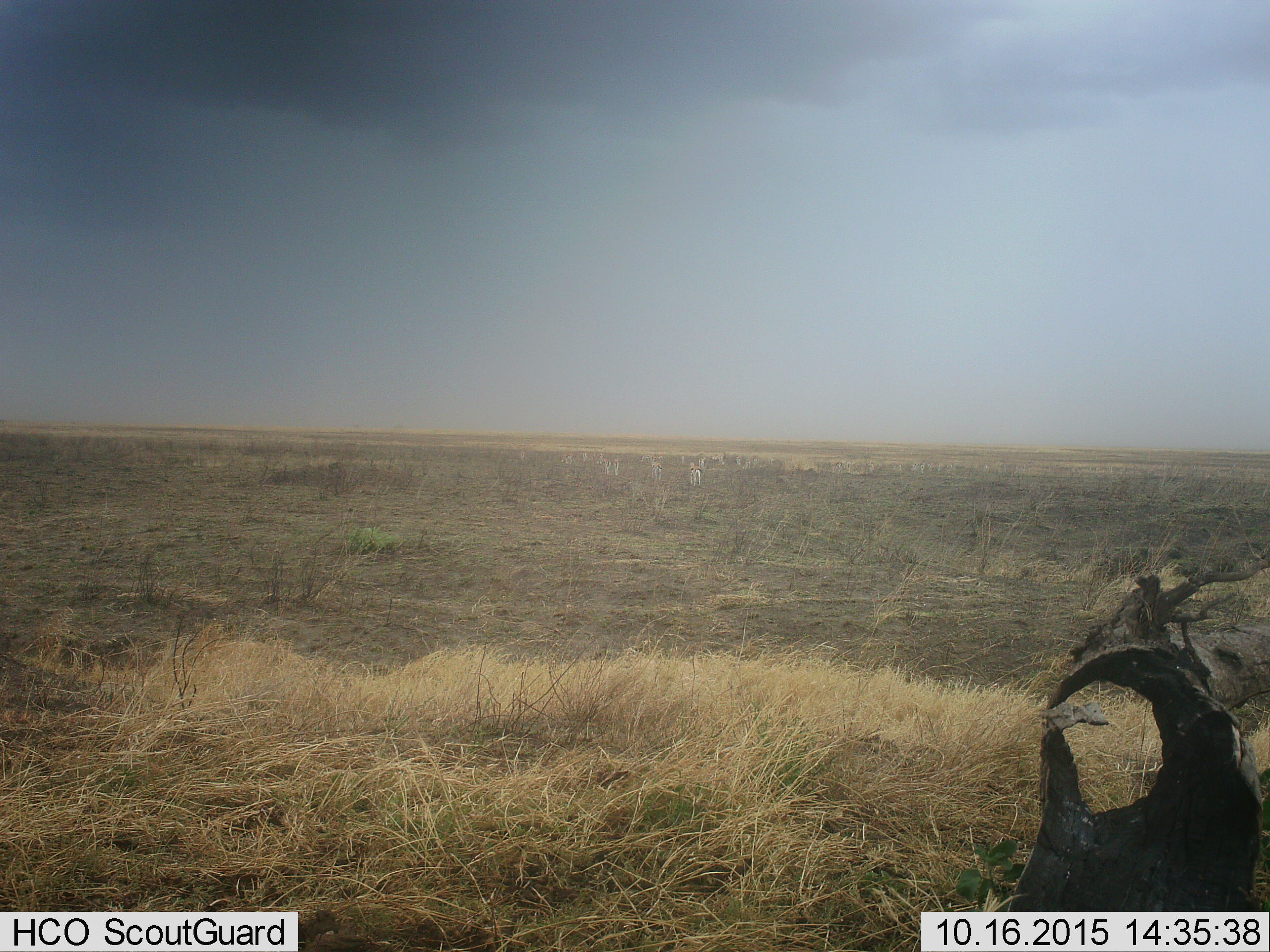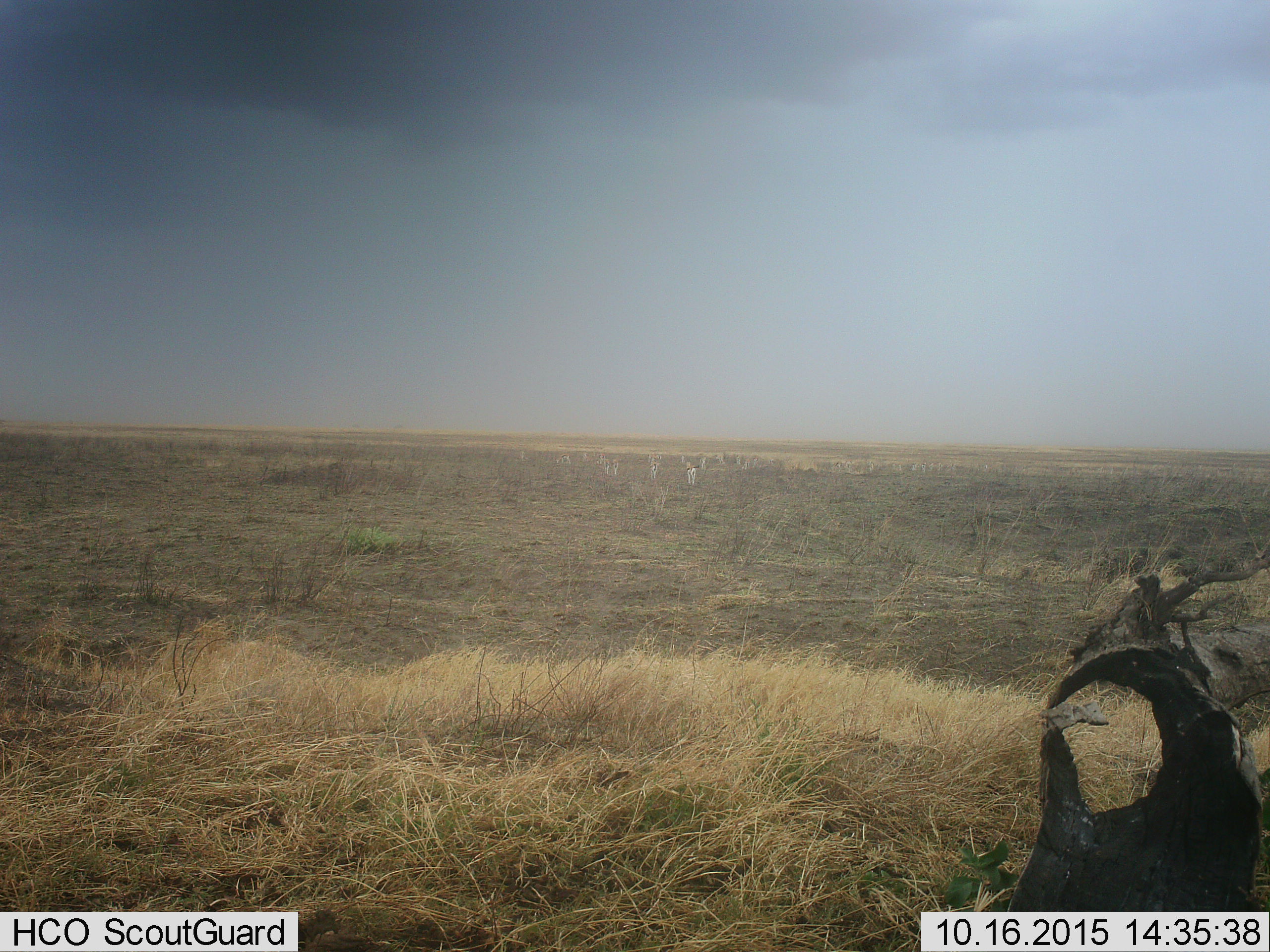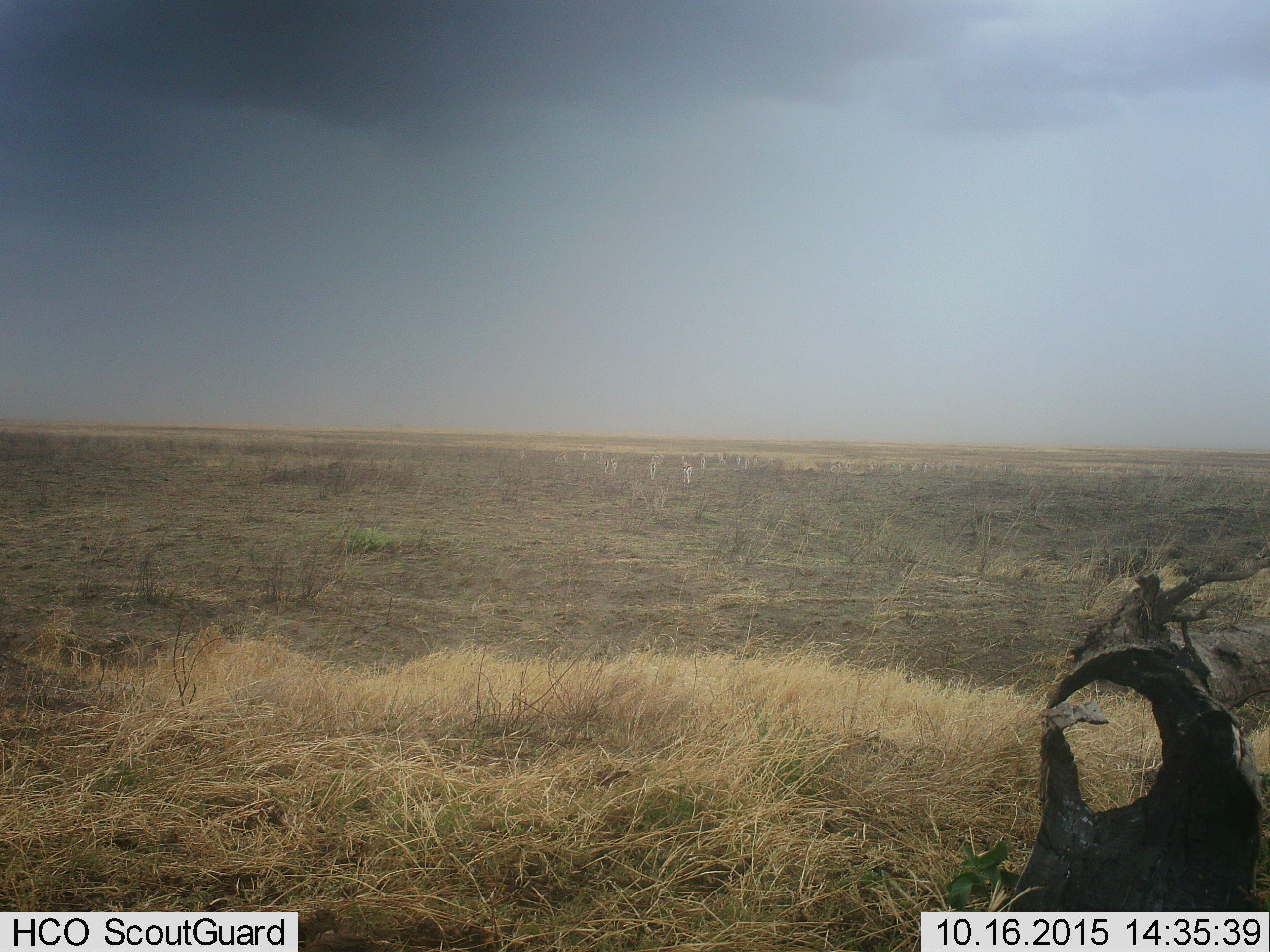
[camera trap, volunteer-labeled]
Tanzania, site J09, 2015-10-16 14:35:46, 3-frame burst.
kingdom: Animalia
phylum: Chordata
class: Mammalia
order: Artiodactyla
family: Bovidae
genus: Eudorcas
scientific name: Eudorcas thomsonii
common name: thomson's gazelle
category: gazellethomsons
Gazellethomsons (thomson's gazelle) (Eudorcas thomsonii), count 11-50. Behavior (volunteer vote fractions): standing 50%, resting 0%, moving 83%, interacting 0%. Young present (vote fraction): 0%. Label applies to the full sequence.